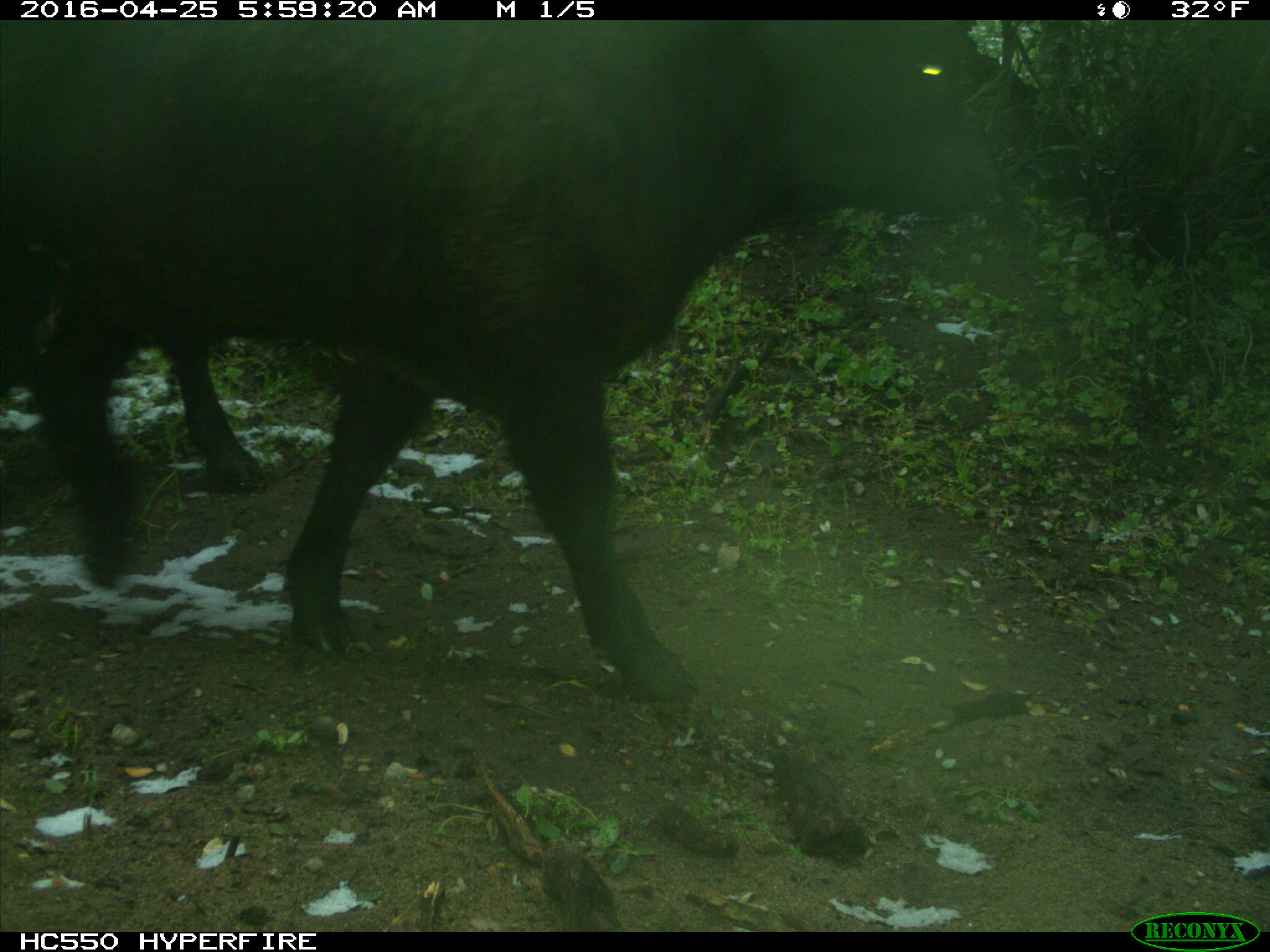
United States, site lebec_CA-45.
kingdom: Animalia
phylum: Chordata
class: Mammalia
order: Artiodactyla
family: Bovidae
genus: Bos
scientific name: Bos taurus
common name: domestic cow